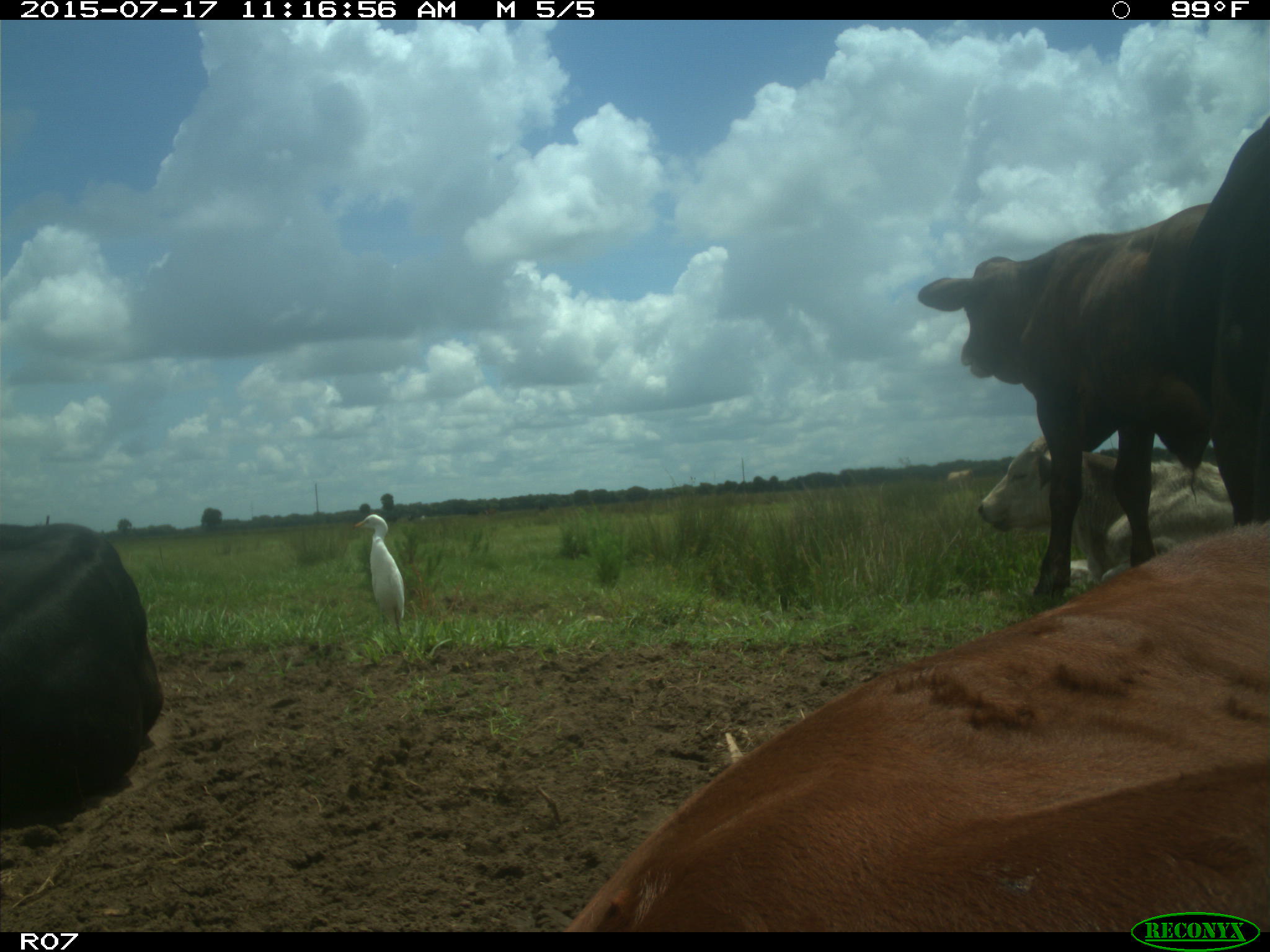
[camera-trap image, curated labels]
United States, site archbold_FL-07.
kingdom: Animalia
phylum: Chordata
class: Mammalia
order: Artiodactyla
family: Bovidae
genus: Bos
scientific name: Bos taurus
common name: domestic cow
Bos taurus (domestic cow).